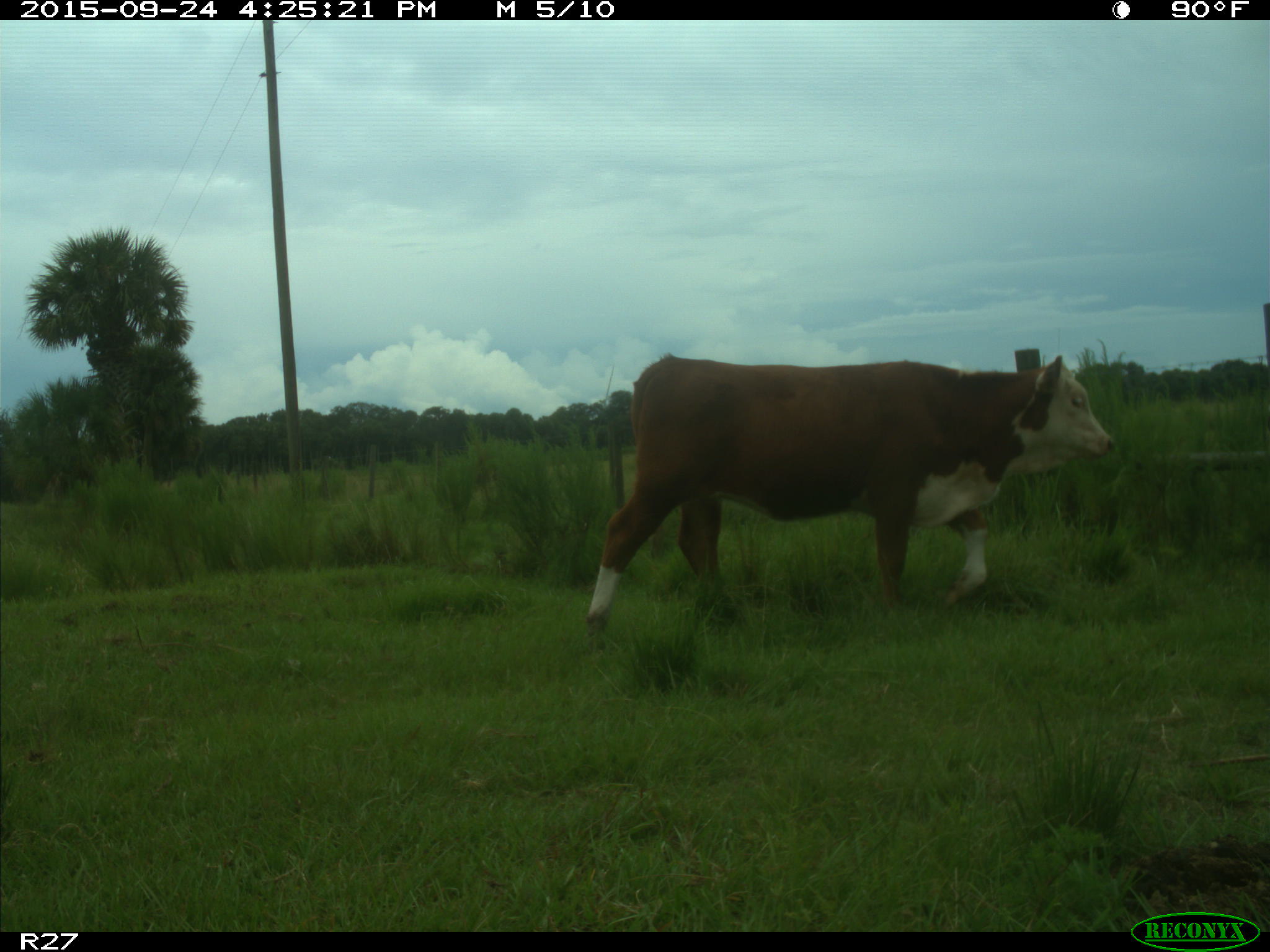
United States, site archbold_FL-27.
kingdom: Animalia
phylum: Chordata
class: Mammalia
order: Artiodactyla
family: Bovidae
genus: Bos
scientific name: Bos taurus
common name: domestic cow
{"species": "Bos taurus (domestic cow)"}